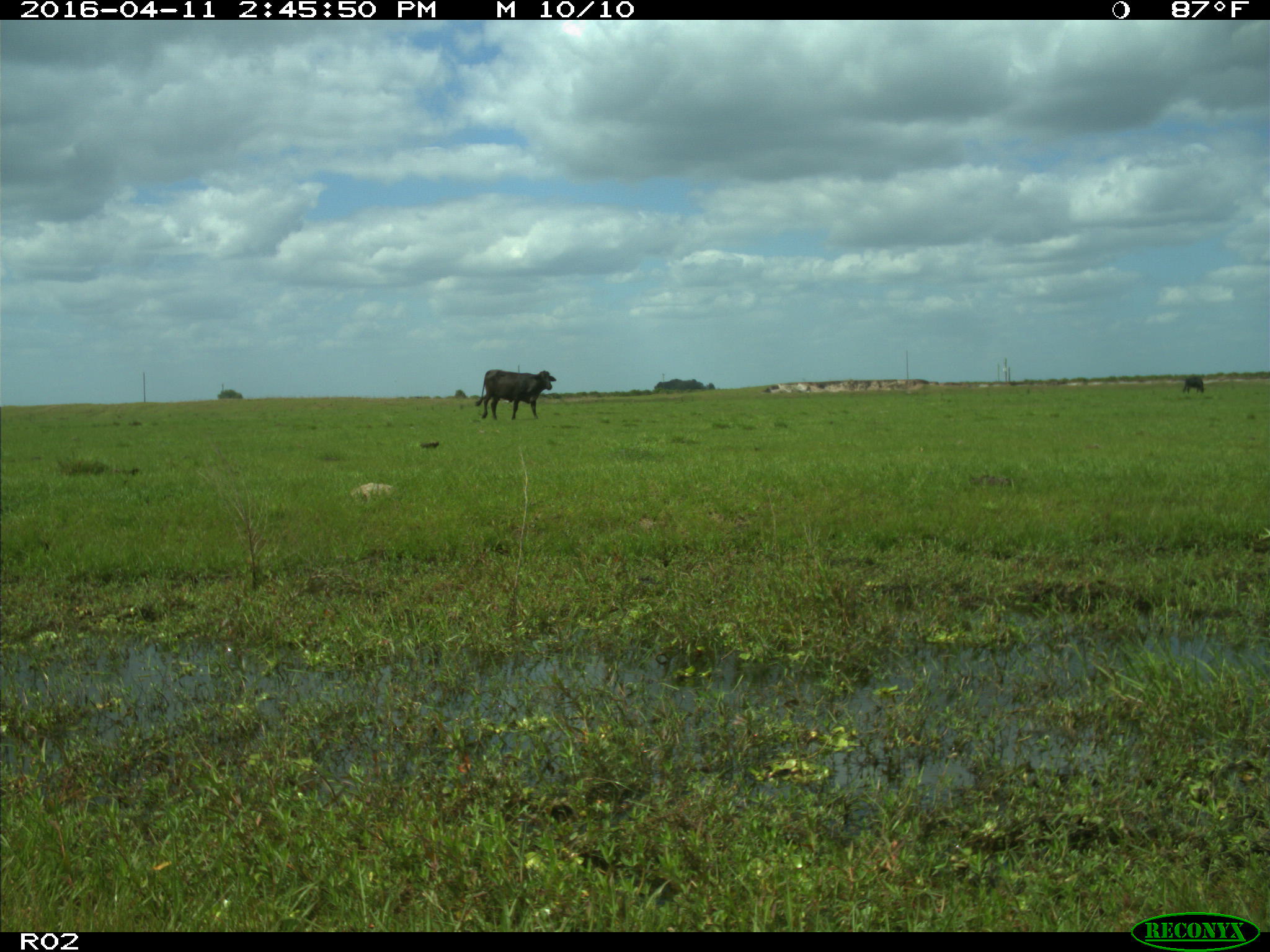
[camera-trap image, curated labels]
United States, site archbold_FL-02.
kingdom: Animalia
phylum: Chordata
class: Mammalia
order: Artiodactyla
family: Bovidae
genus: Bos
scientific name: Bos taurus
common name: domestic cow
Bos taurus (domestic cow).